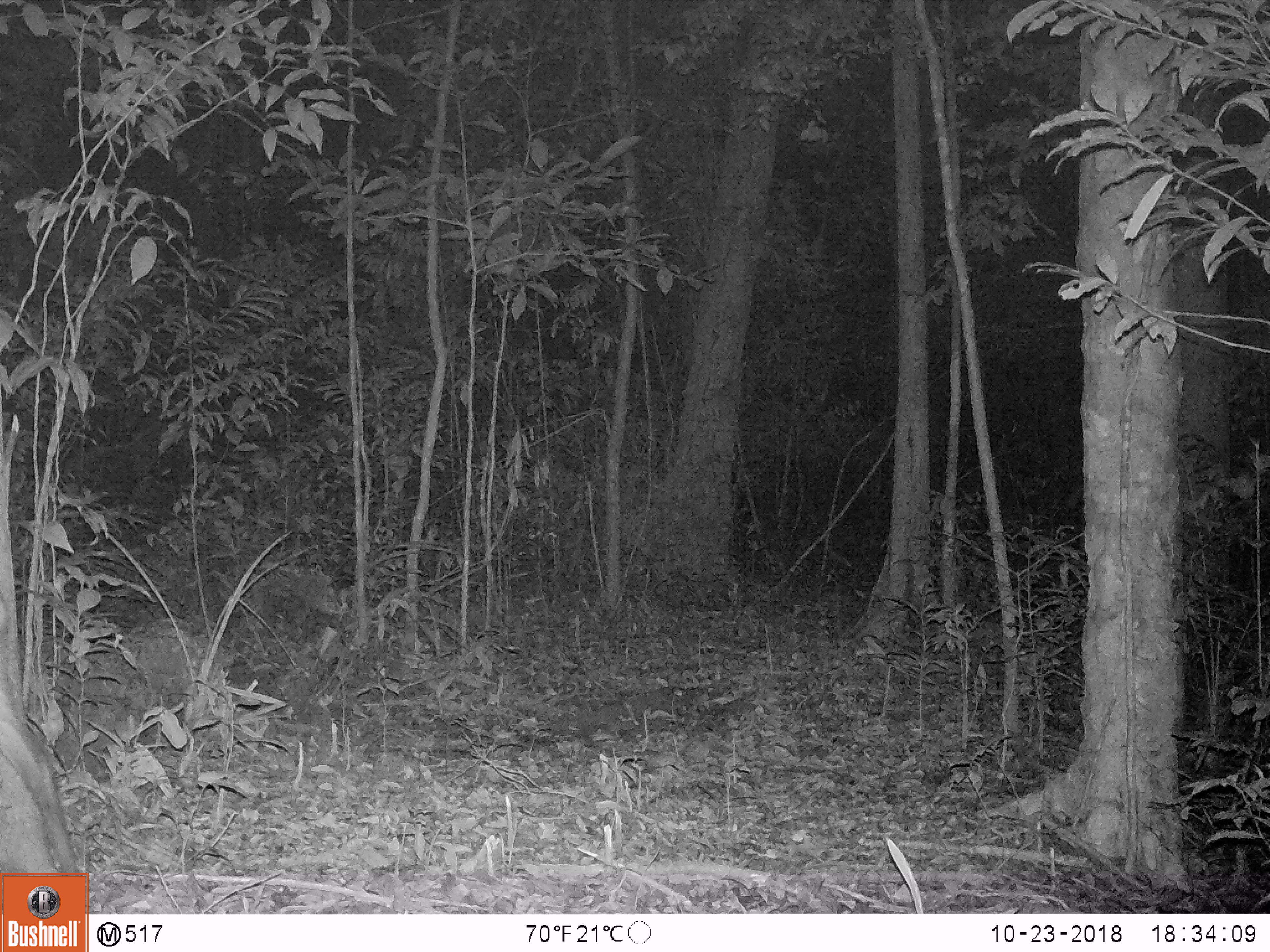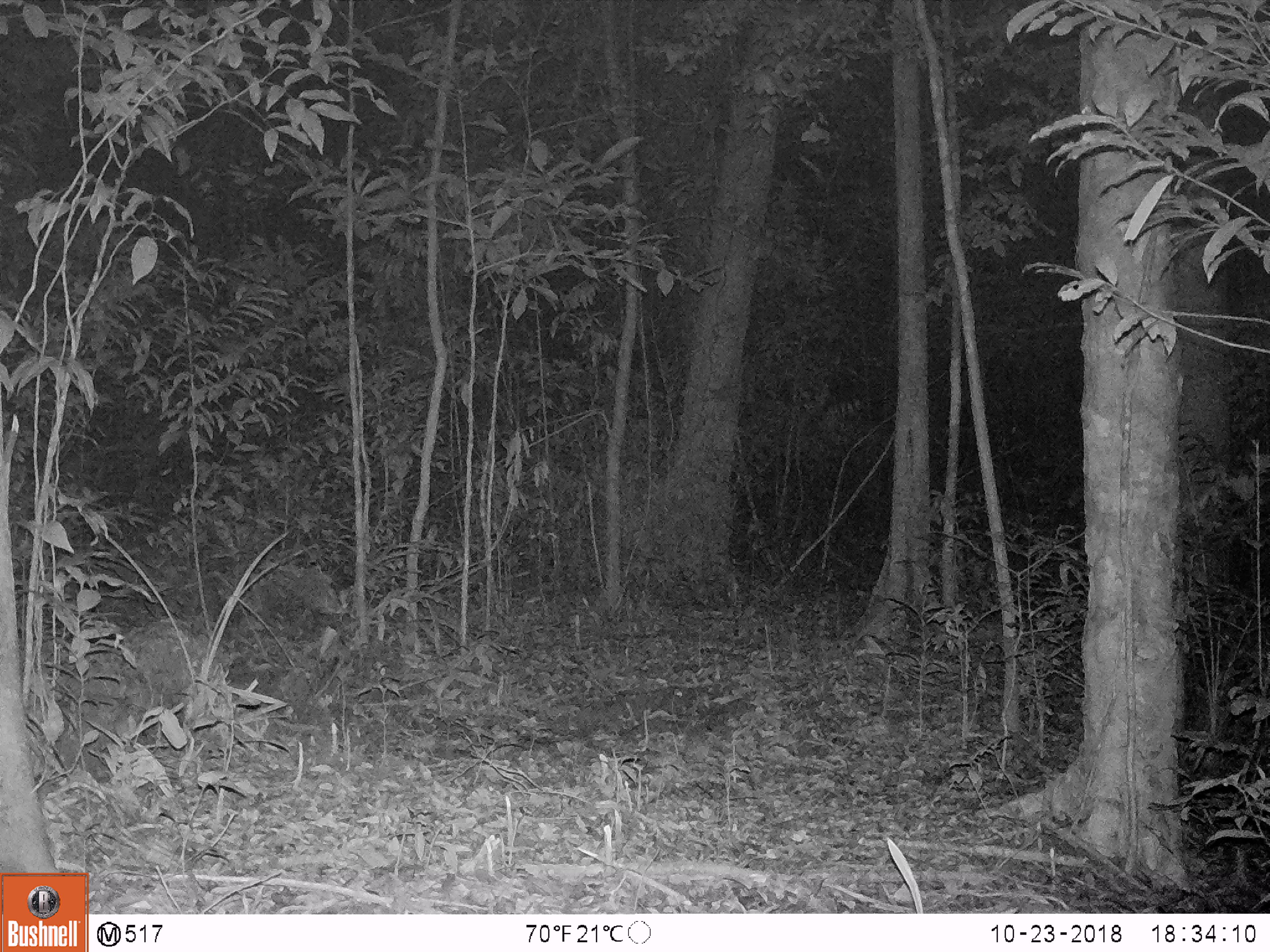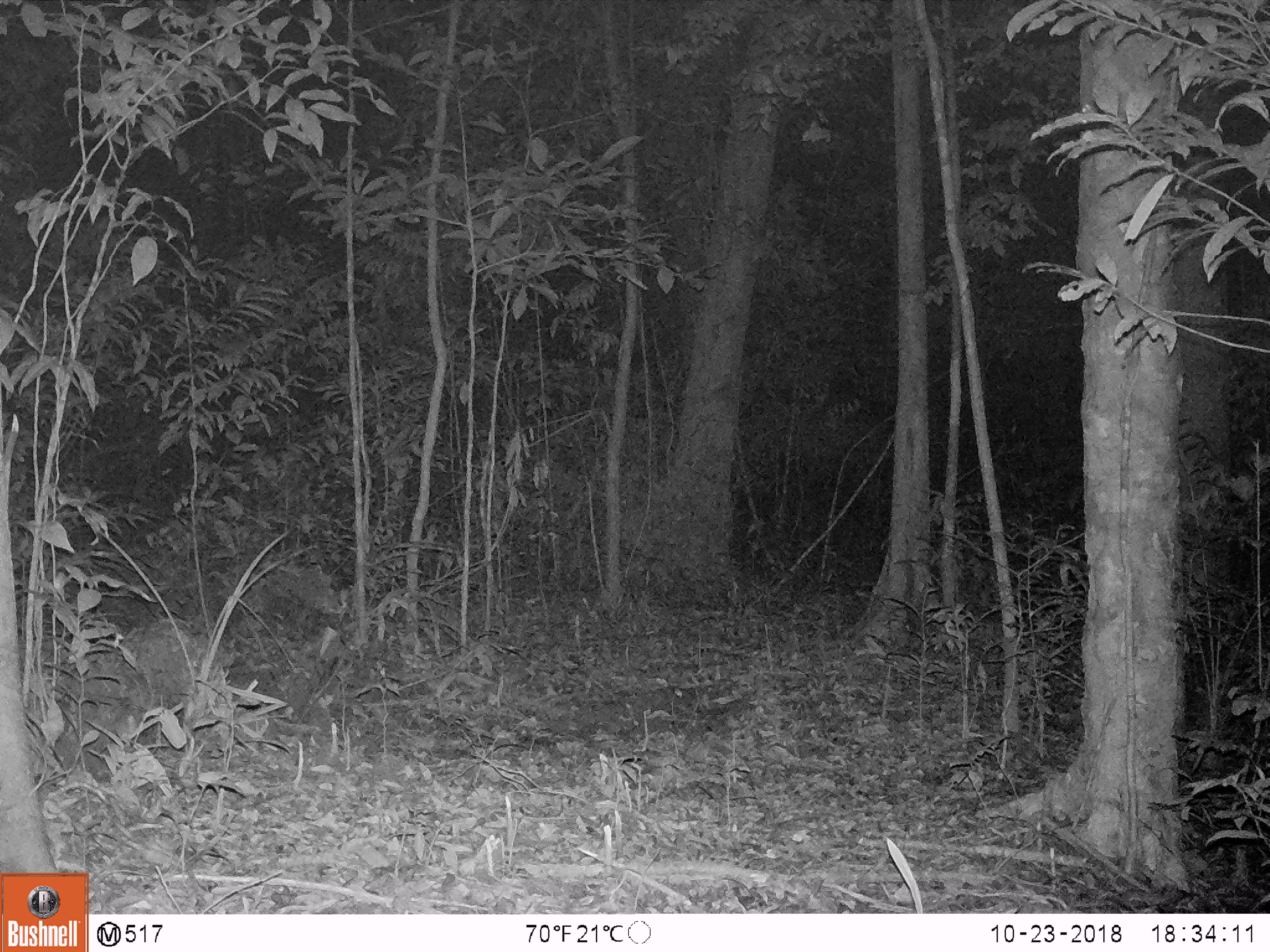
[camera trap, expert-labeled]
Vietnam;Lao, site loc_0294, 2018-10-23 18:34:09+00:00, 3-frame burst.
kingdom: Animalia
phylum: Chordata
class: Mammalia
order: Artiodactyla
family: Cervidae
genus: Muntiacus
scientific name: Muntiacus vuquangensis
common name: large-antlered muntjac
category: large antlered muntjac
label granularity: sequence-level